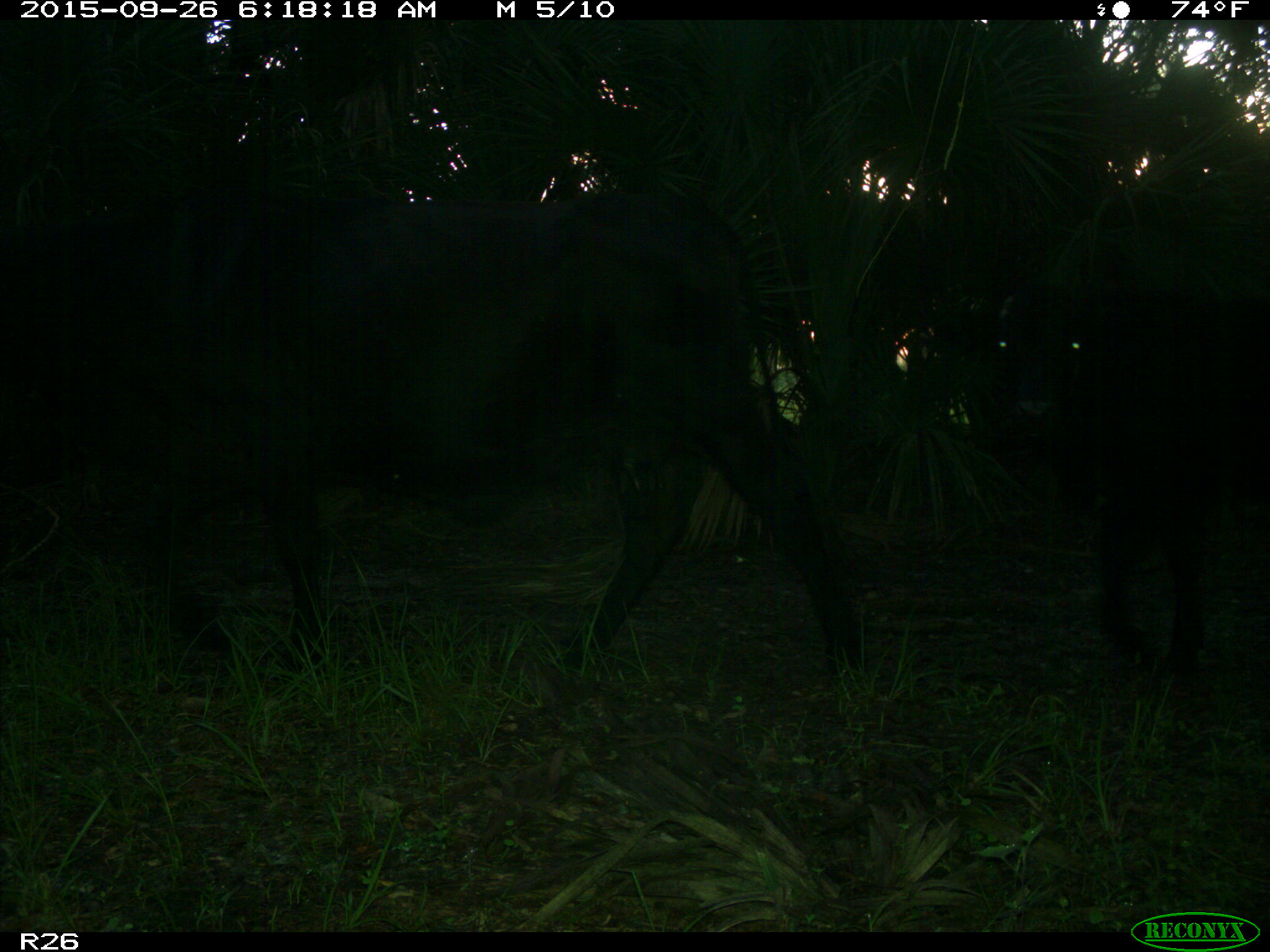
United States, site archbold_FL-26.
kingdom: Animalia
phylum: Chordata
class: Mammalia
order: Artiodactyla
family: Bovidae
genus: Bos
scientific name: Bos taurus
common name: domestic cow